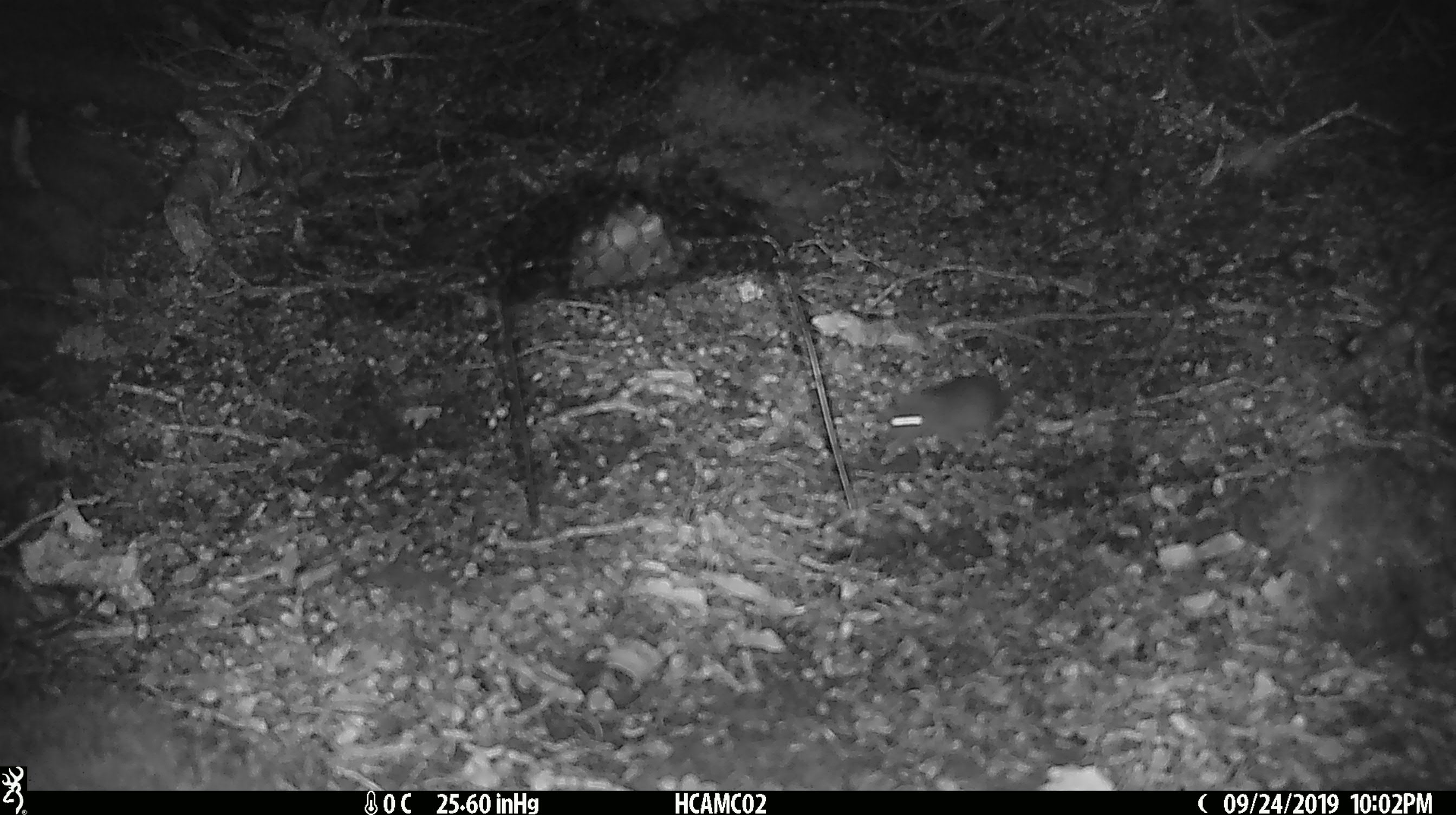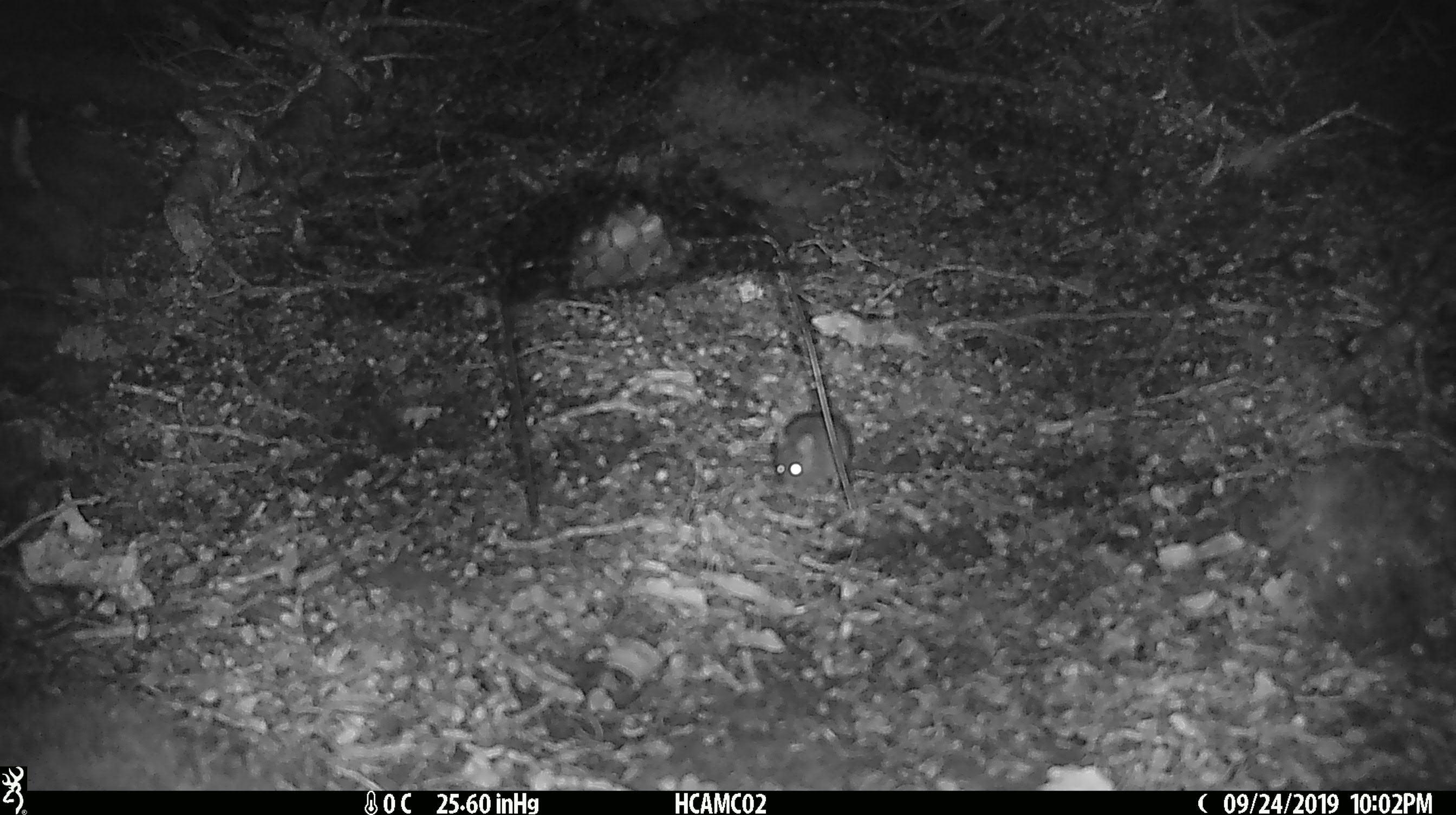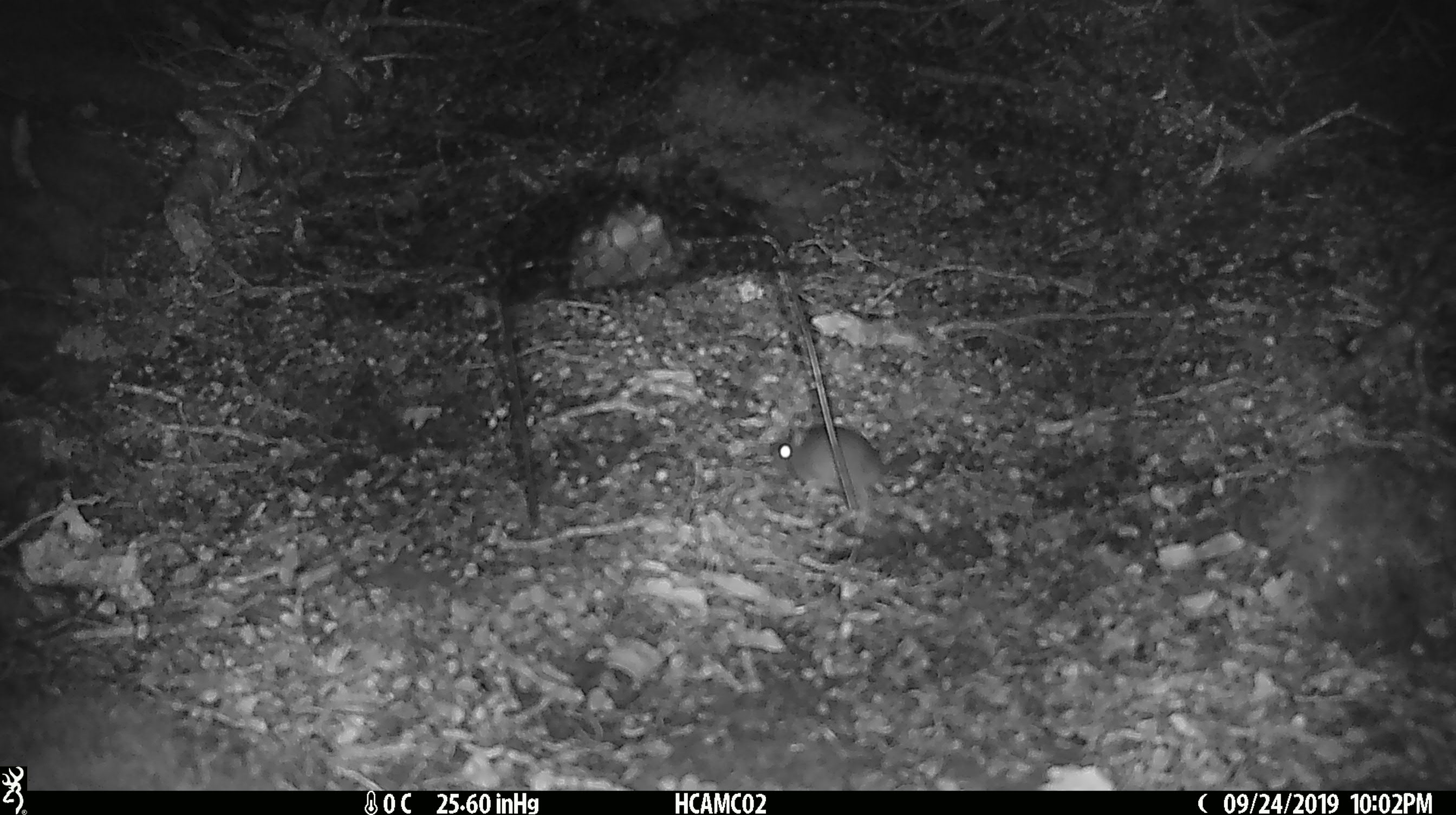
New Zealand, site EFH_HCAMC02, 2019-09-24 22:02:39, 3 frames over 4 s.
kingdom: Animalia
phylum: Chordata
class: Mammalia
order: Rodentia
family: Muridae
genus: Mus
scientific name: Mus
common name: mouse